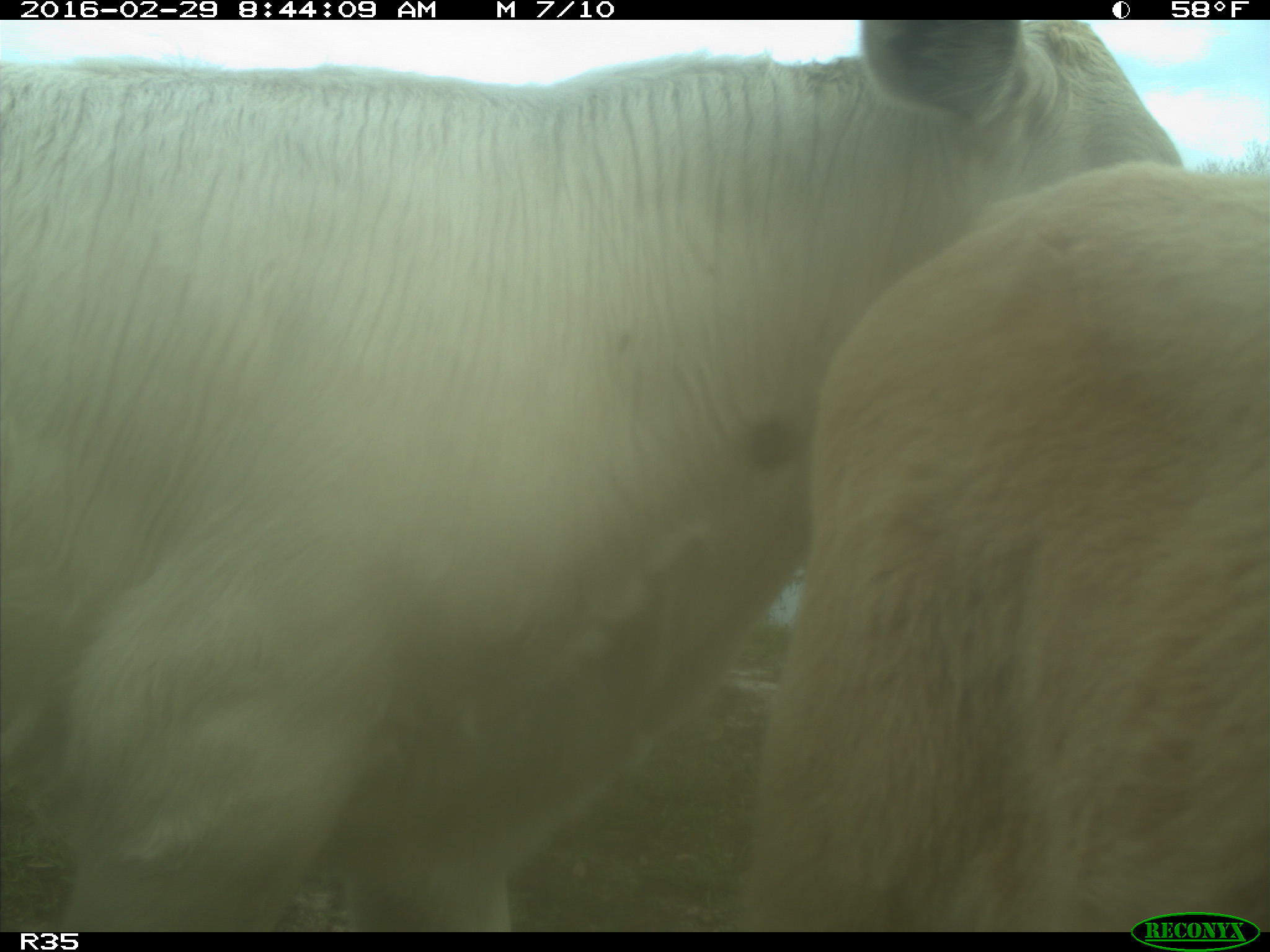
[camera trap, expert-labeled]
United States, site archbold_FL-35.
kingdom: Animalia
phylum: Chordata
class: Mammalia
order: Artiodactyla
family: Bovidae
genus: Bos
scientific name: Bos taurus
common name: domestic cow